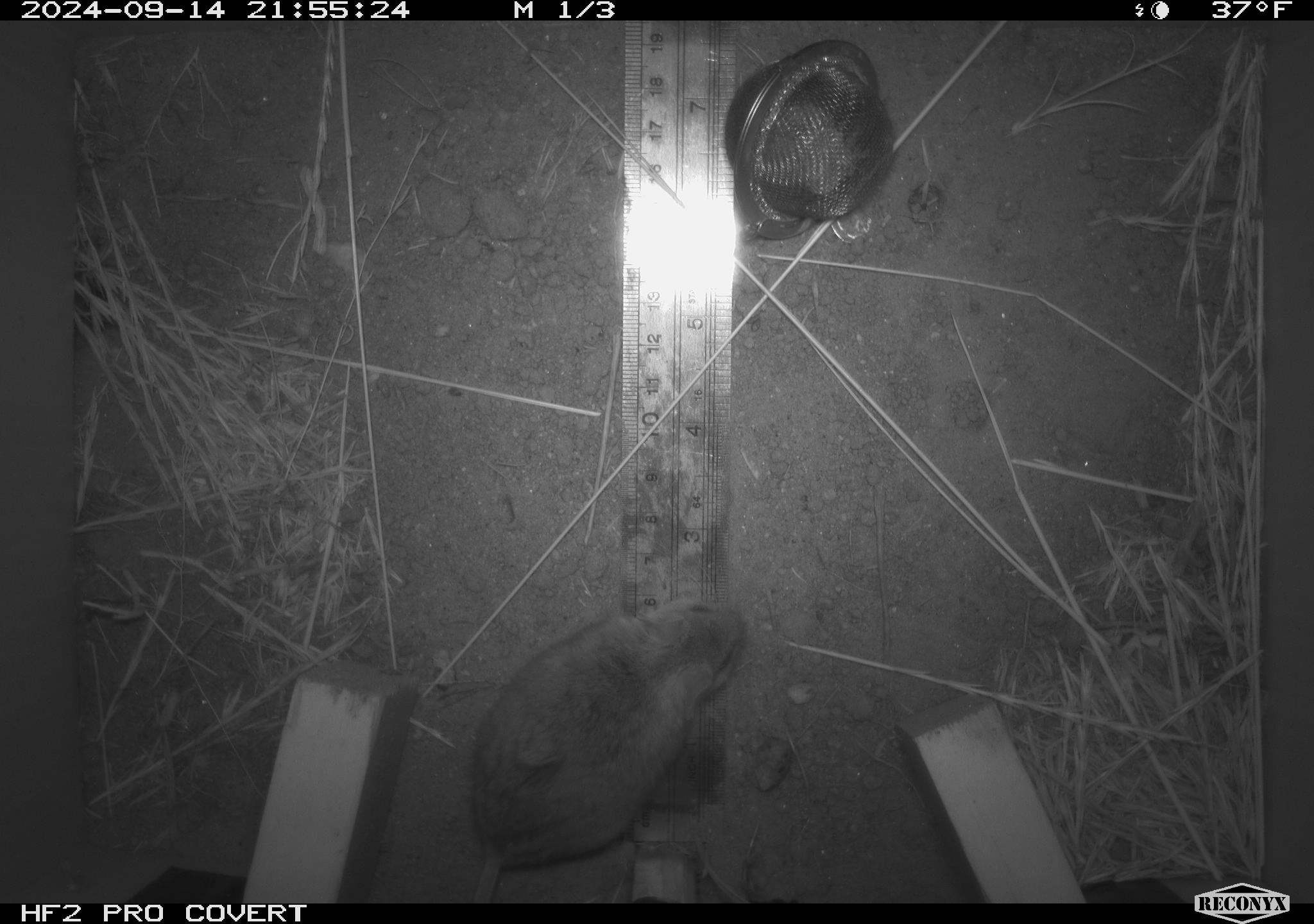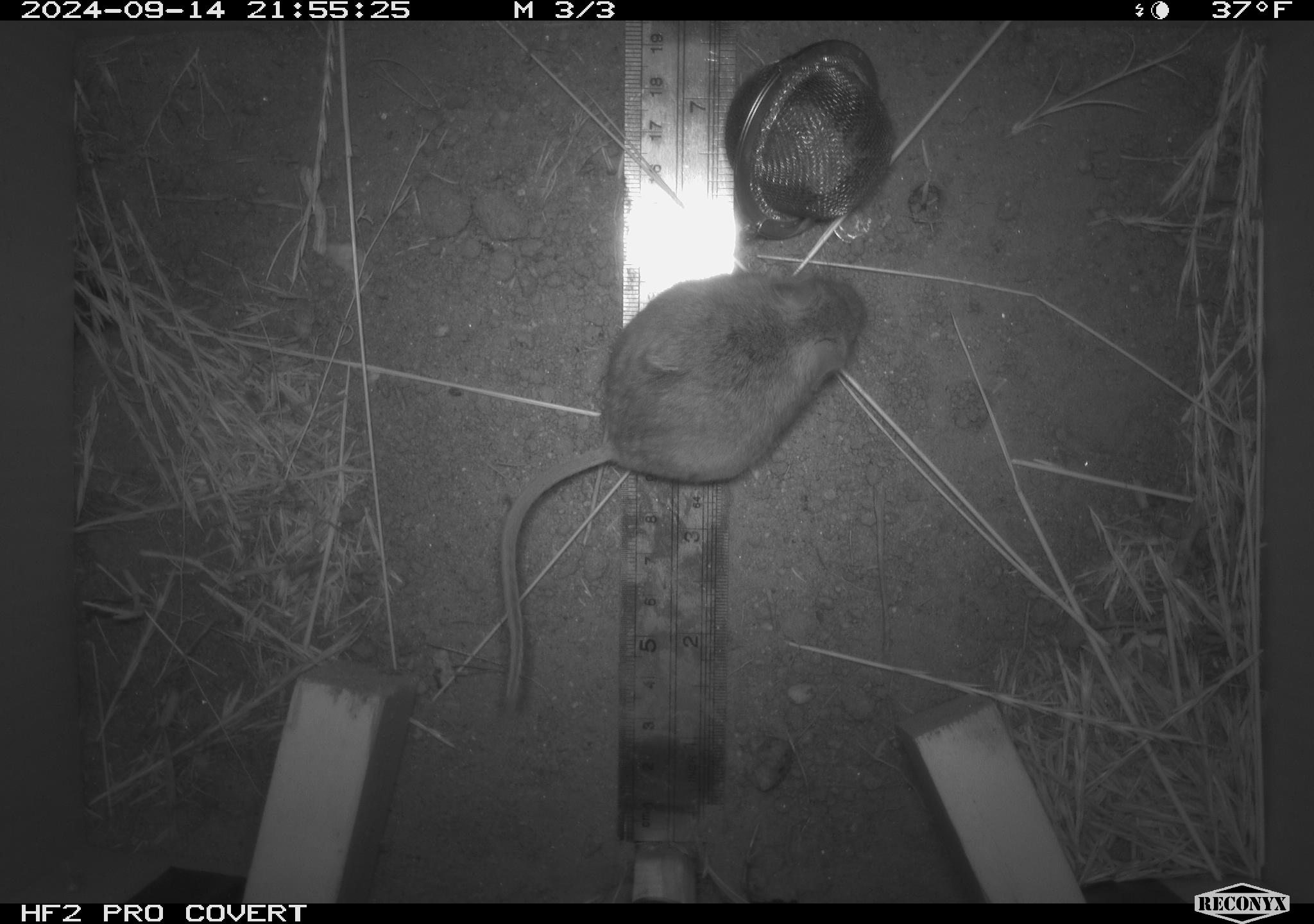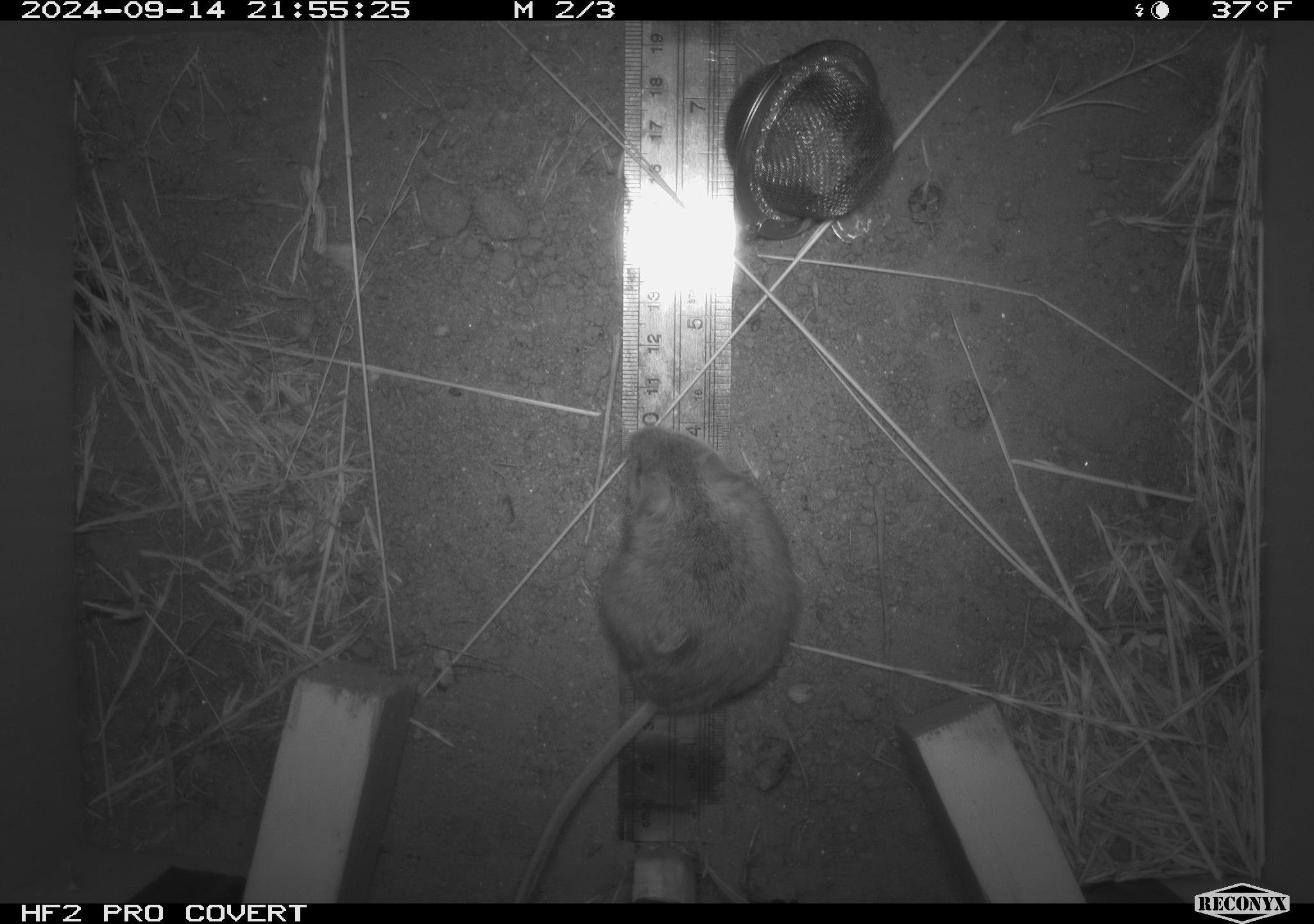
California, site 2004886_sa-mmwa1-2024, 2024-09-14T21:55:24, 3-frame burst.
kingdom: Animalia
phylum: Chordata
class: Mammalia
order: Rodentia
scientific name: Rodentia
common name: mouse species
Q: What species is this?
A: Mouse species (Rodentia).